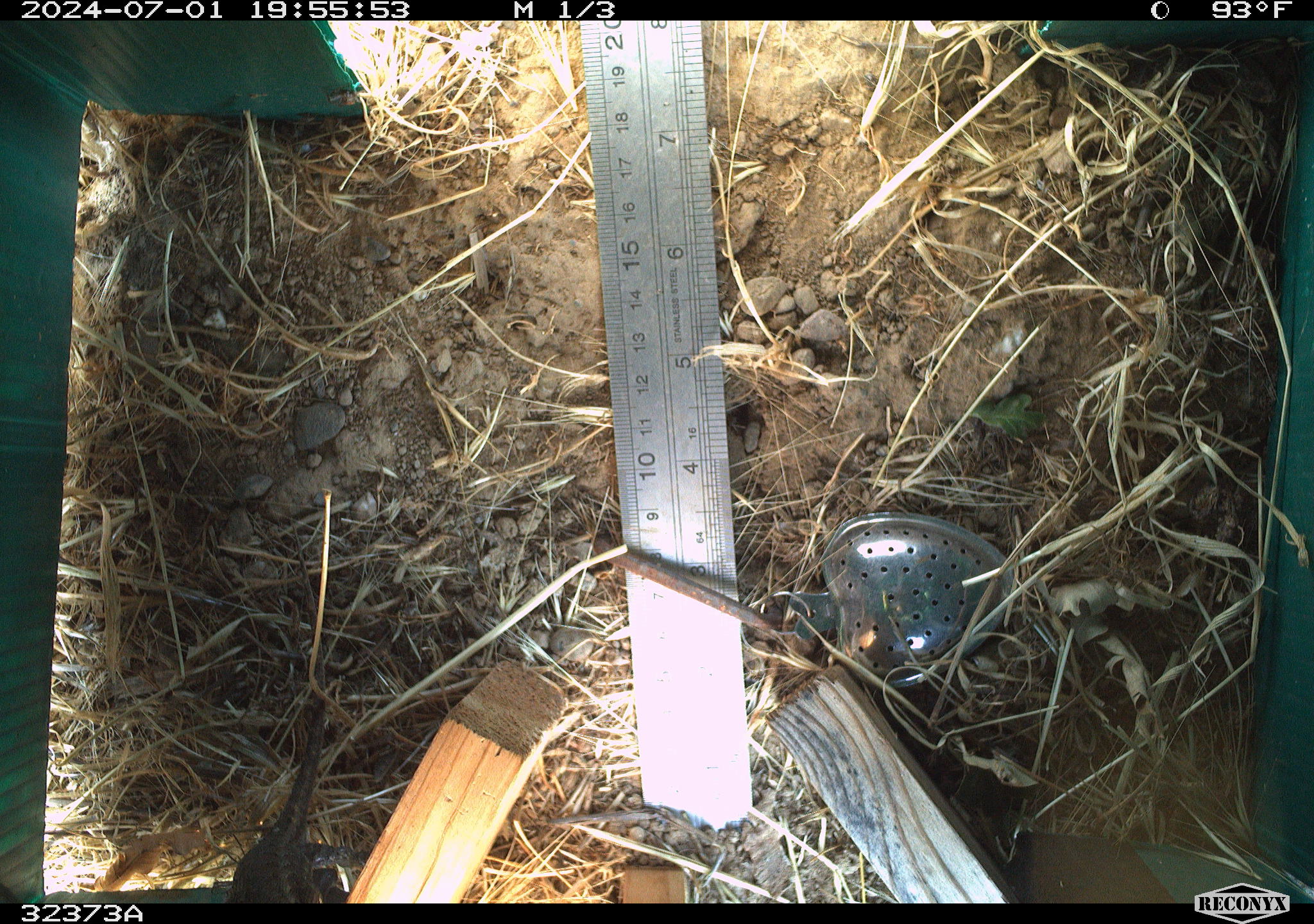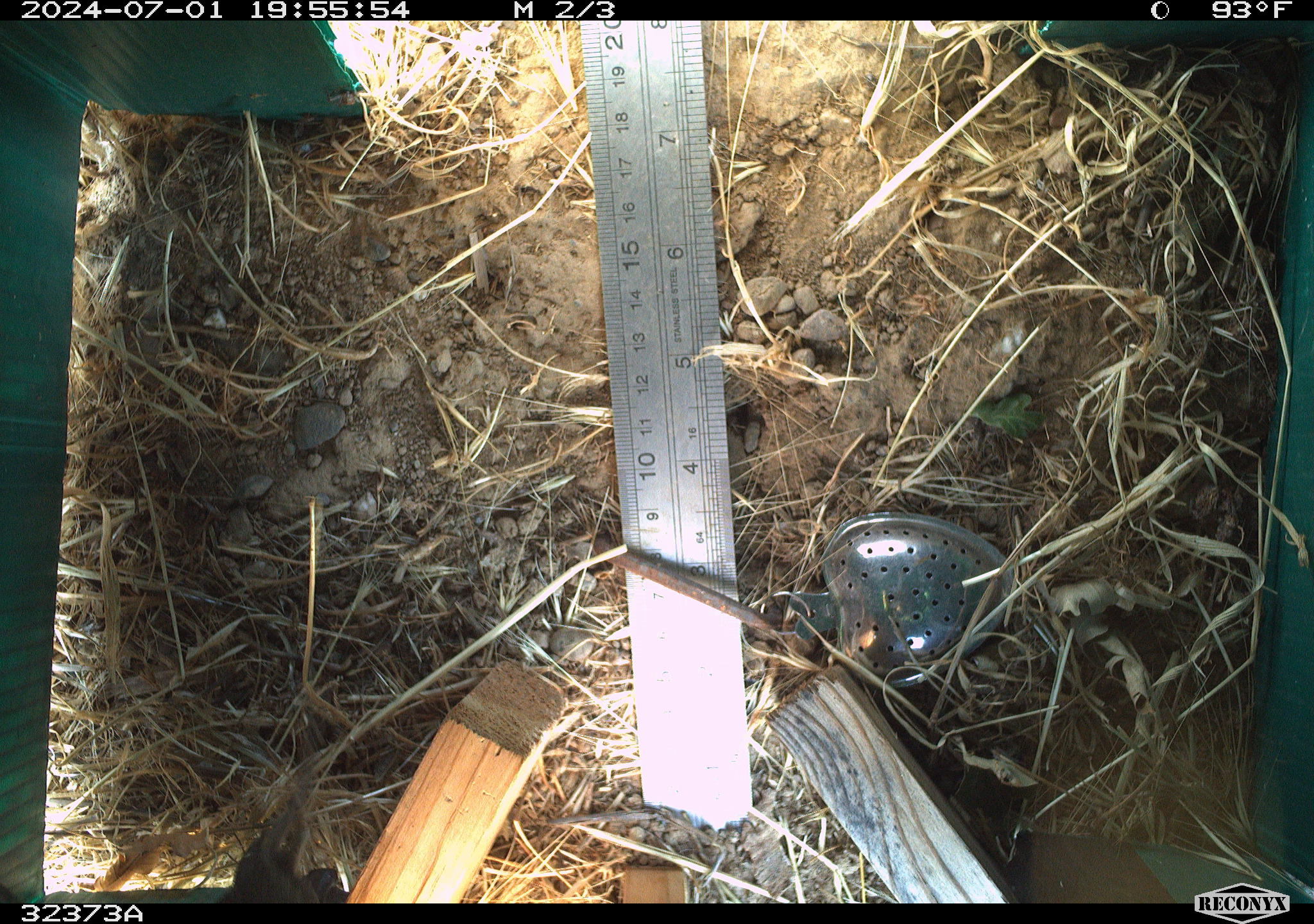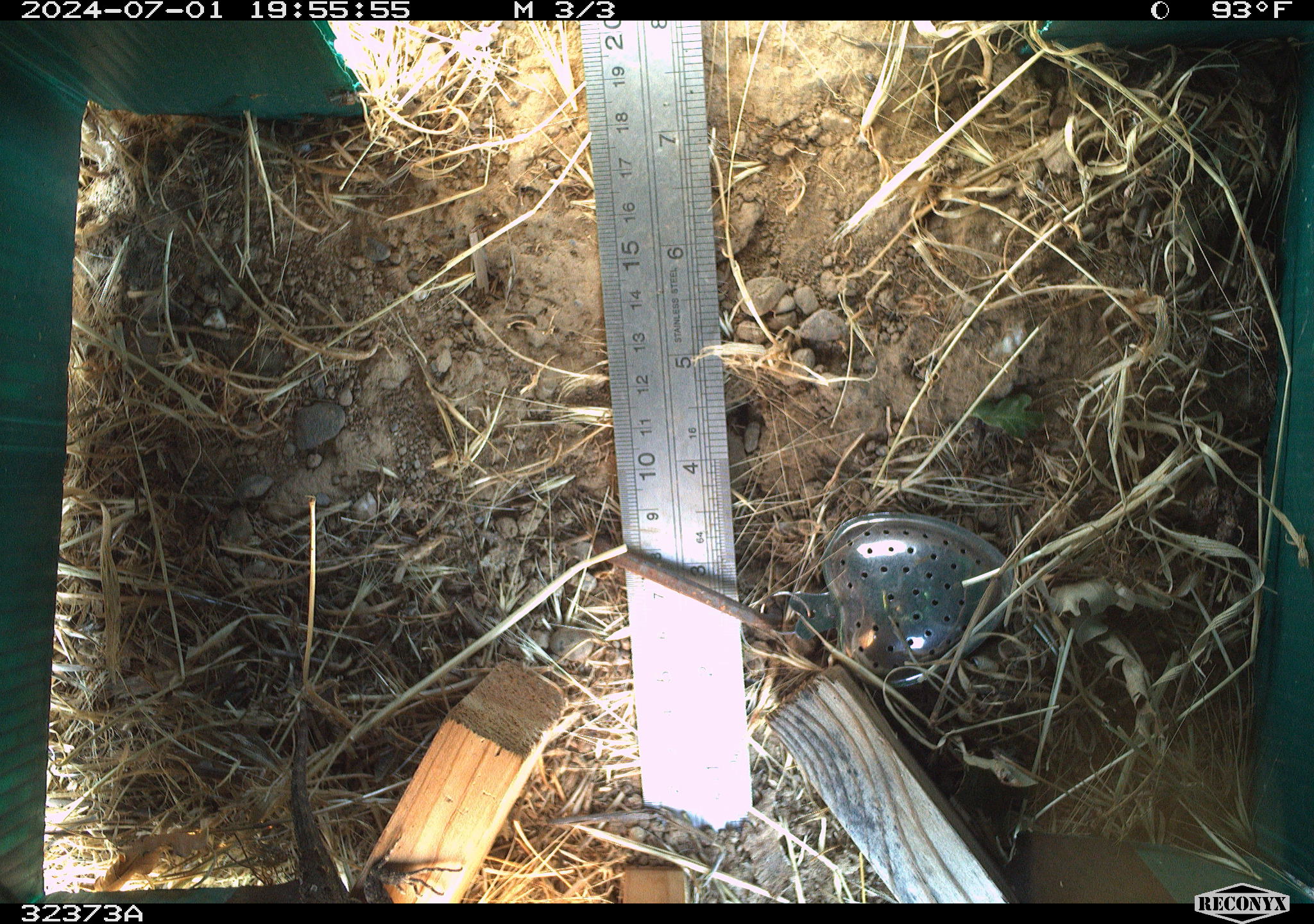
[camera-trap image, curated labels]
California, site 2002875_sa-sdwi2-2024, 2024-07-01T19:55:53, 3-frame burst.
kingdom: Animalia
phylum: Chordata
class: Reptilia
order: Squamata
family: Phrynosomatidae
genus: Sceloporus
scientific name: Sceloporus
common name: spiny lizards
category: sceloporus species